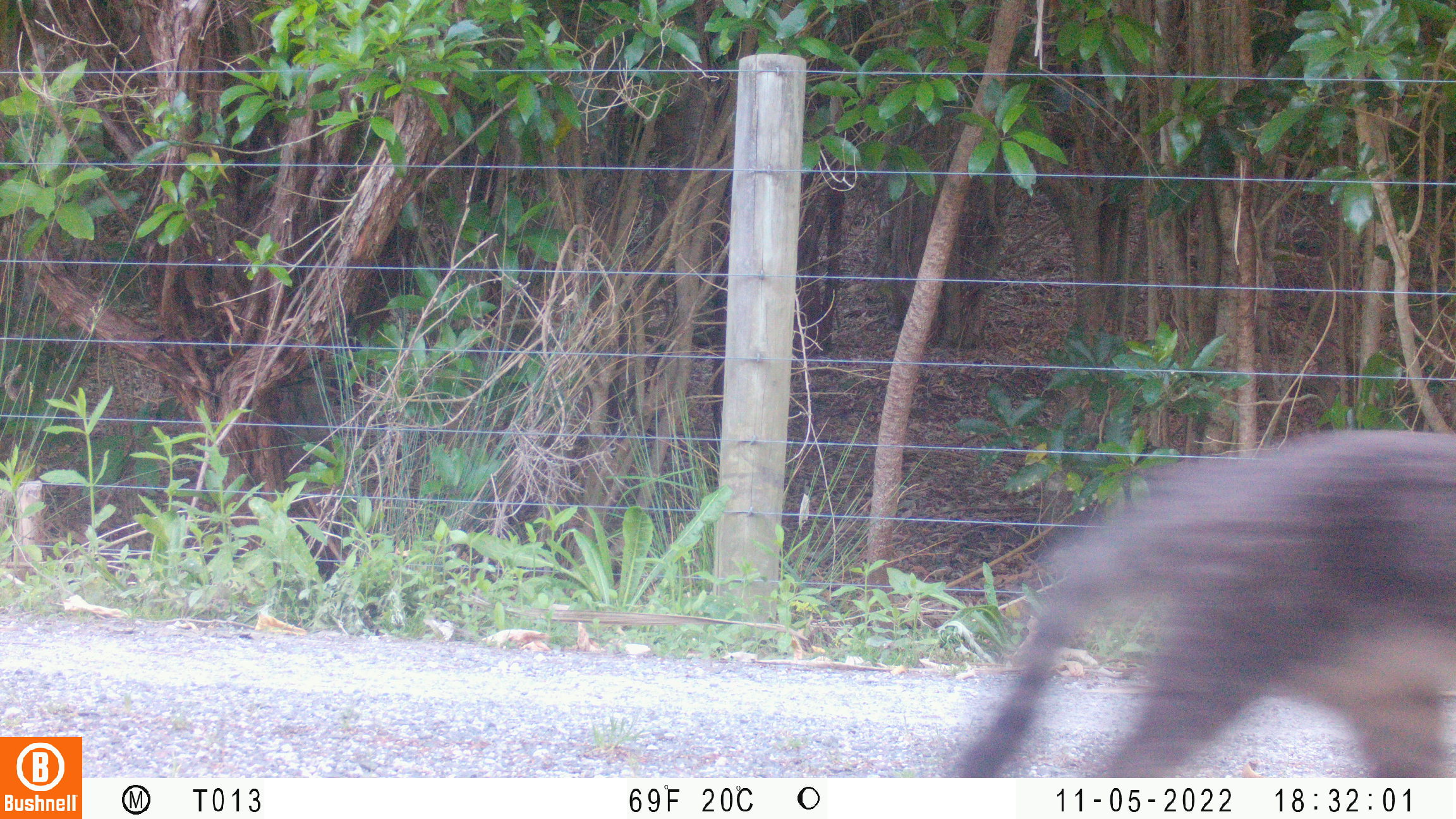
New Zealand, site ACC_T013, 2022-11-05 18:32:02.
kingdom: Animalia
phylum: Chordata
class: Mammalia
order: Carnivora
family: Felidae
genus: Felis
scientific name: Felis catus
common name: domestic cat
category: cat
Cat (domestic cat) (Felis catus).